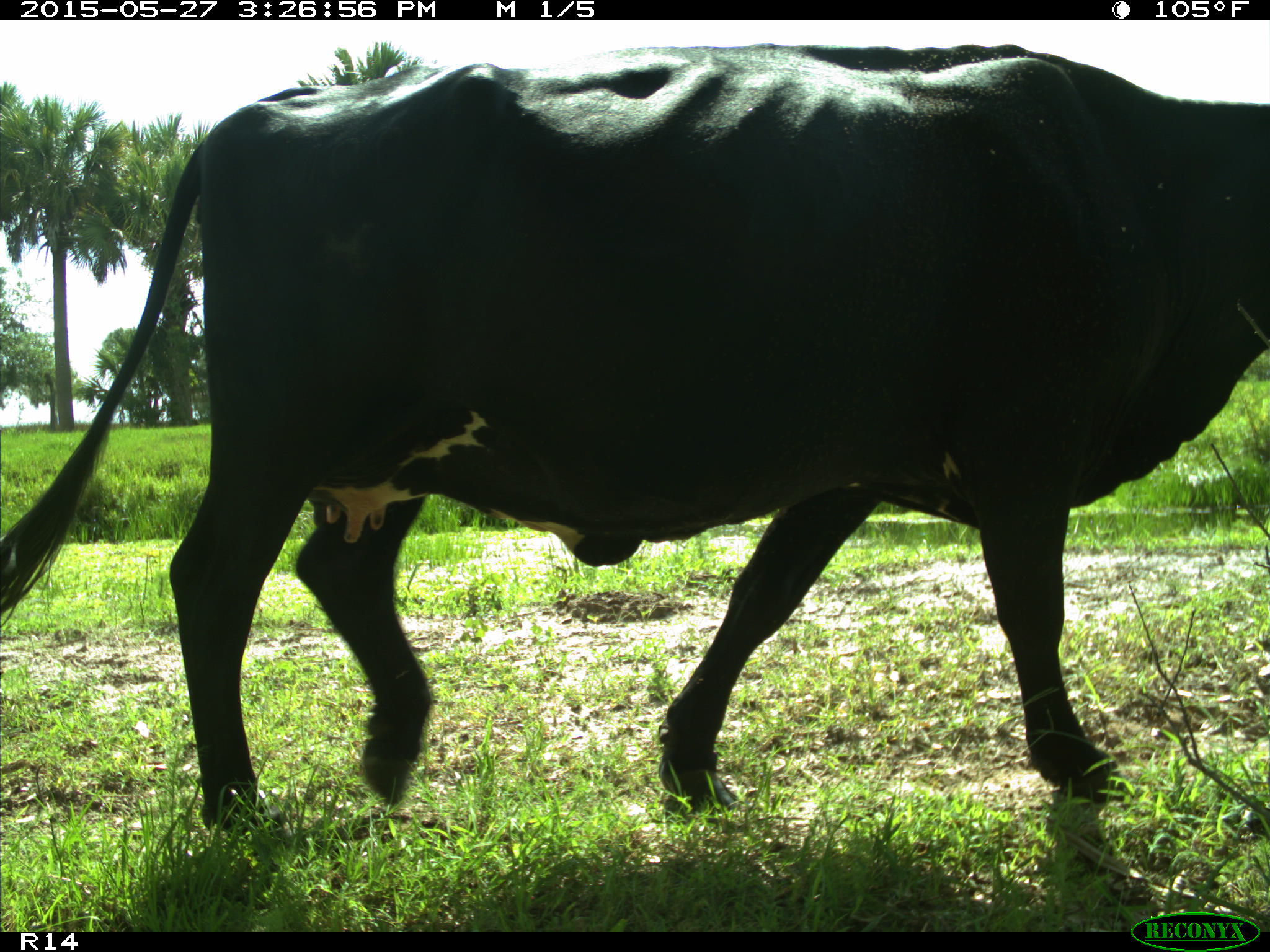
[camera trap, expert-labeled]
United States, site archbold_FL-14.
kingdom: Animalia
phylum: Chordata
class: Mammalia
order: Artiodactyla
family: Bovidae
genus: Bos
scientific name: Bos taurus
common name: domestic cow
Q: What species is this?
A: Bos taurus (domestic cow).